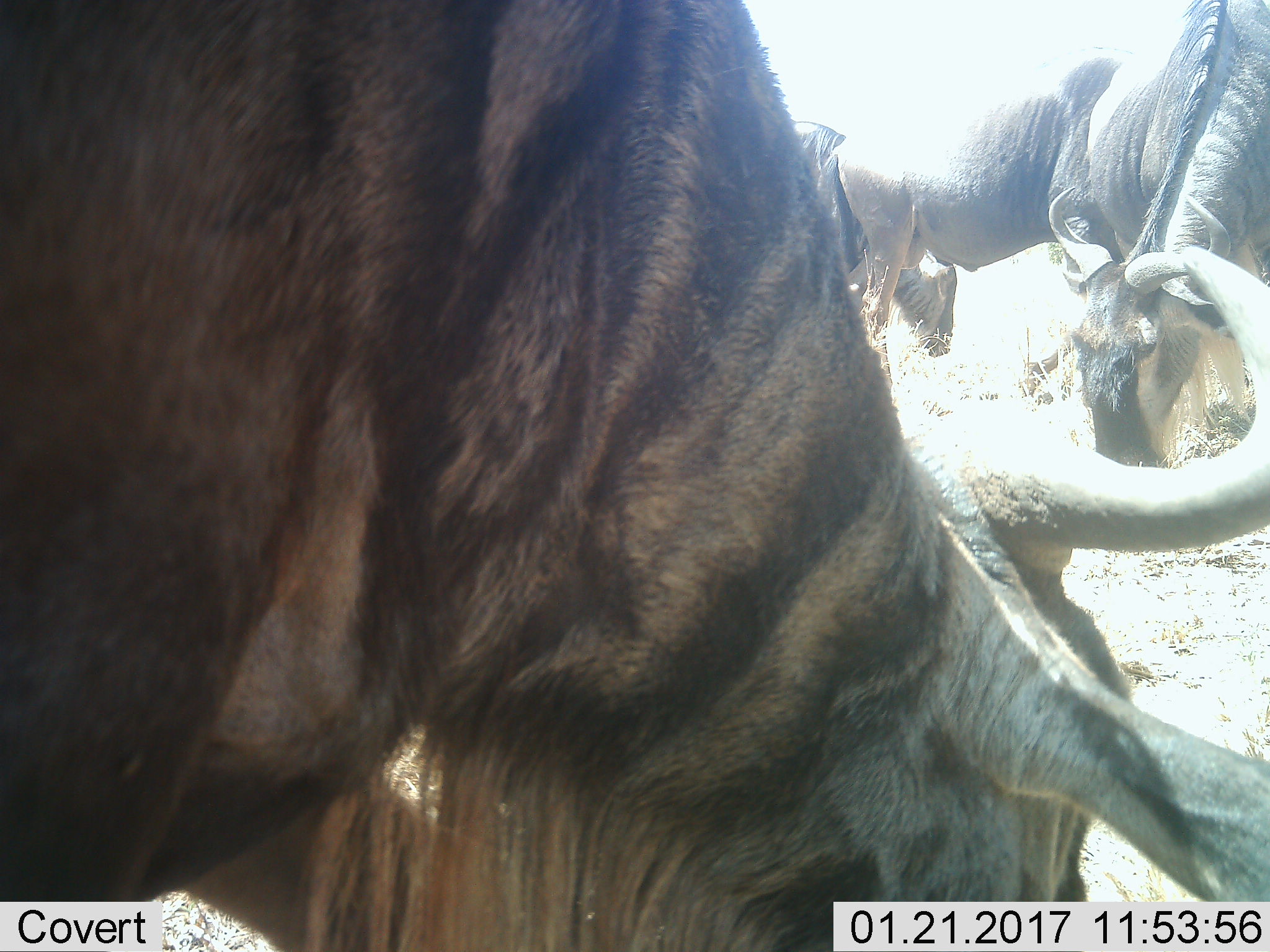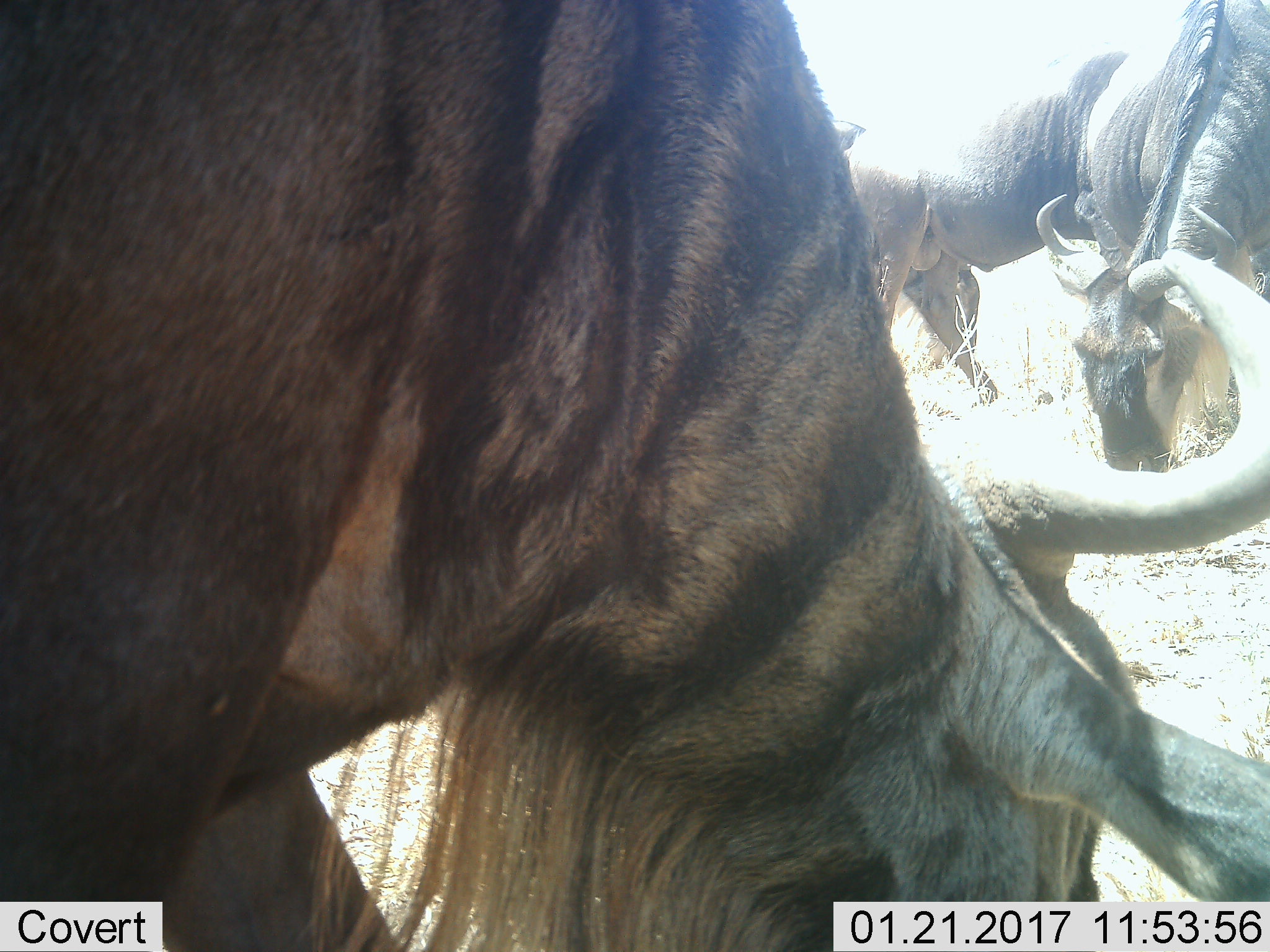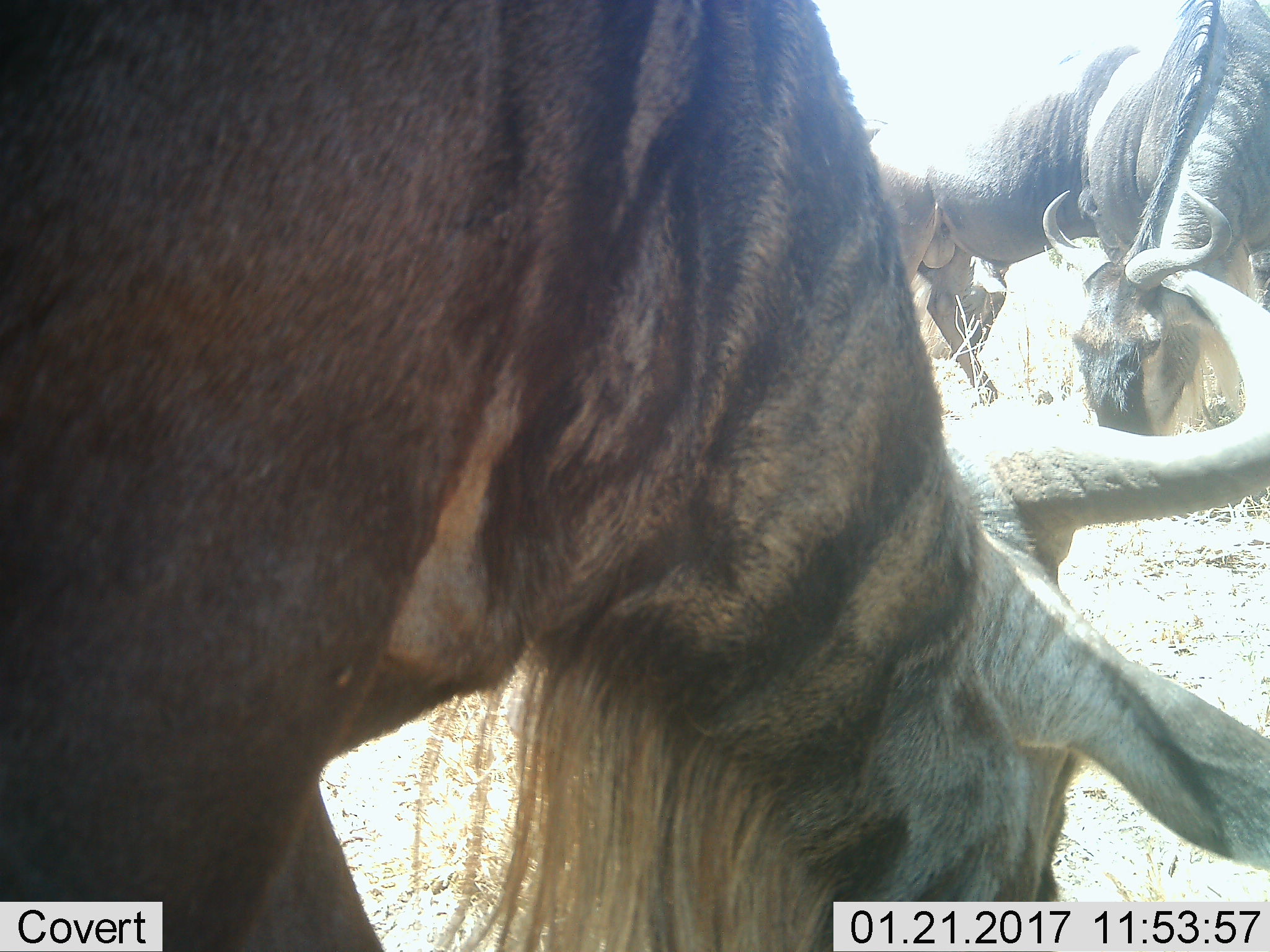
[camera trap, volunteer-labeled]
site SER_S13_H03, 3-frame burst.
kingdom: Animalia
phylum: Chordata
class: Mammalia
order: Artiodactyla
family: Bovidae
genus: Connochaetes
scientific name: Connochaetes taurinus taurinus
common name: blue wildebeest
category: wildebeestblue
Wildebeestblue (blue wildebeest) (Connochaetes taurinus taurinus), count 4. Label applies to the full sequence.